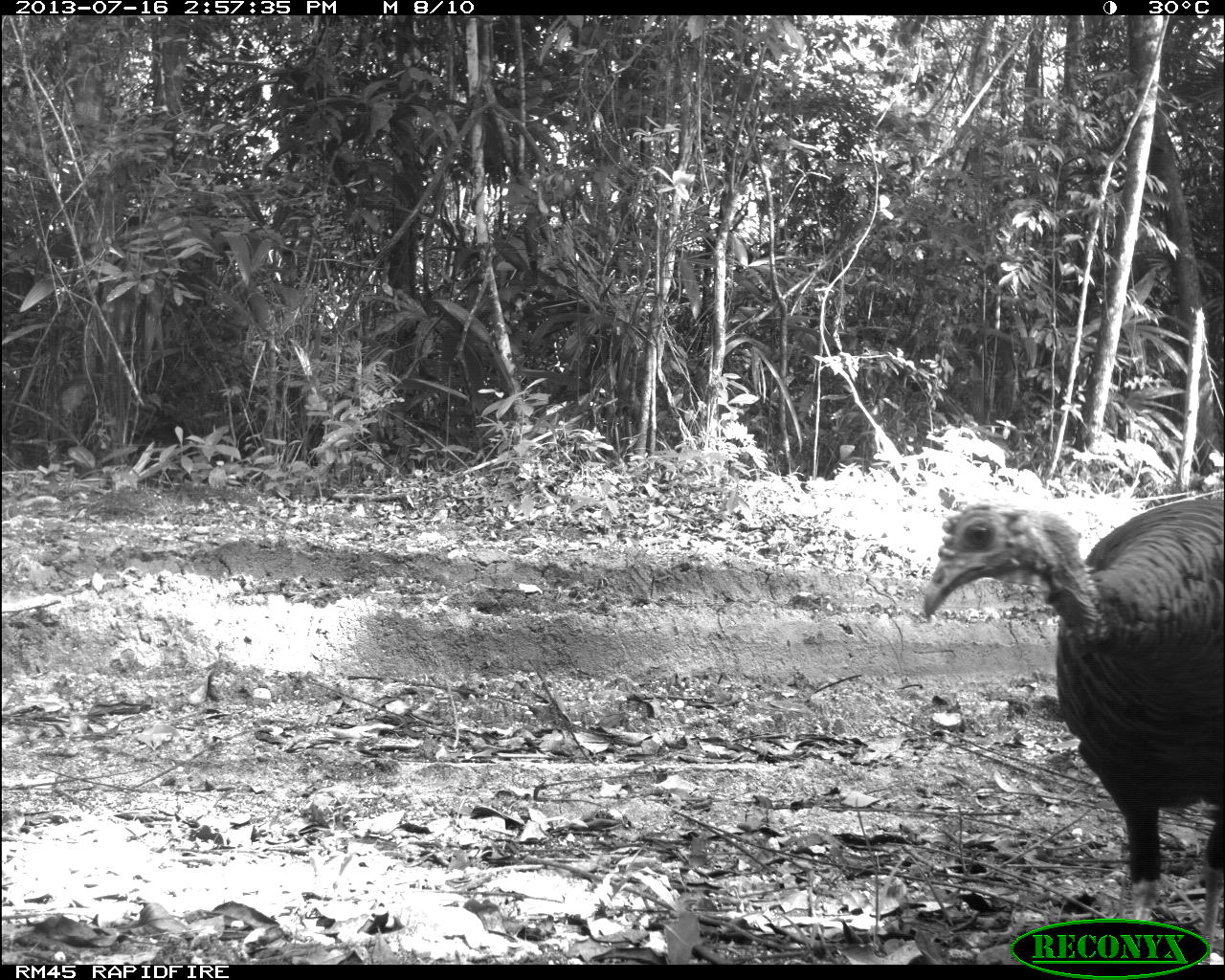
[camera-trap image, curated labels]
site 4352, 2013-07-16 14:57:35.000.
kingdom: Animalia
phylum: Chordata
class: Aves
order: Galliformes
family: Phasianidae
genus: Meleagris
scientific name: Meleagris ocellata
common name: ocellated turkey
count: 1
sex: female